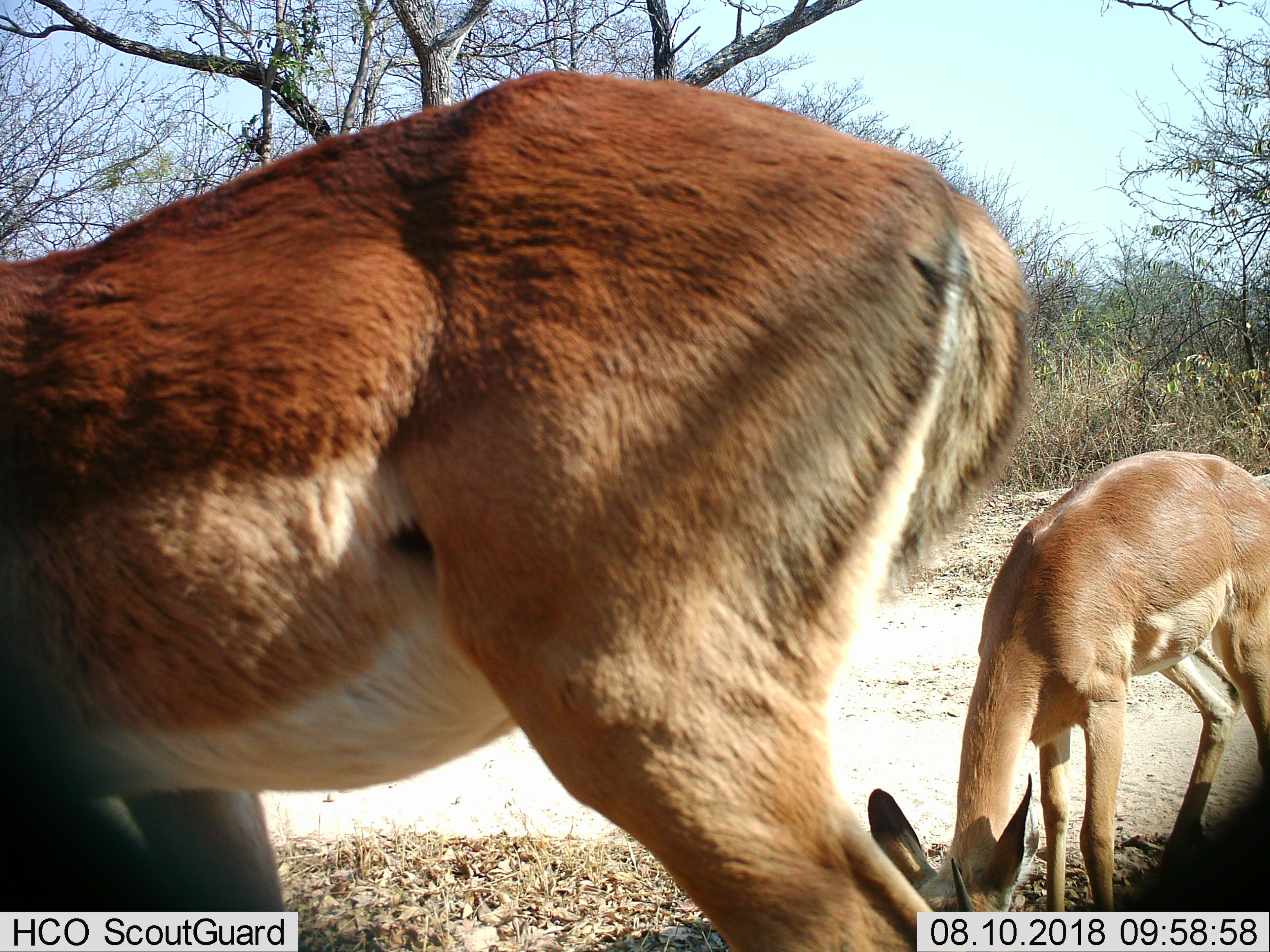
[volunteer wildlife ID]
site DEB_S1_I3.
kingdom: Animalia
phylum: Chordata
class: Mammalia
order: Artiodactyla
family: Bovidae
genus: Aepyceros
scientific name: Aepyceros melampus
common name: impala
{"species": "impala (Aepyceros melampus)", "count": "2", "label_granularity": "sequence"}